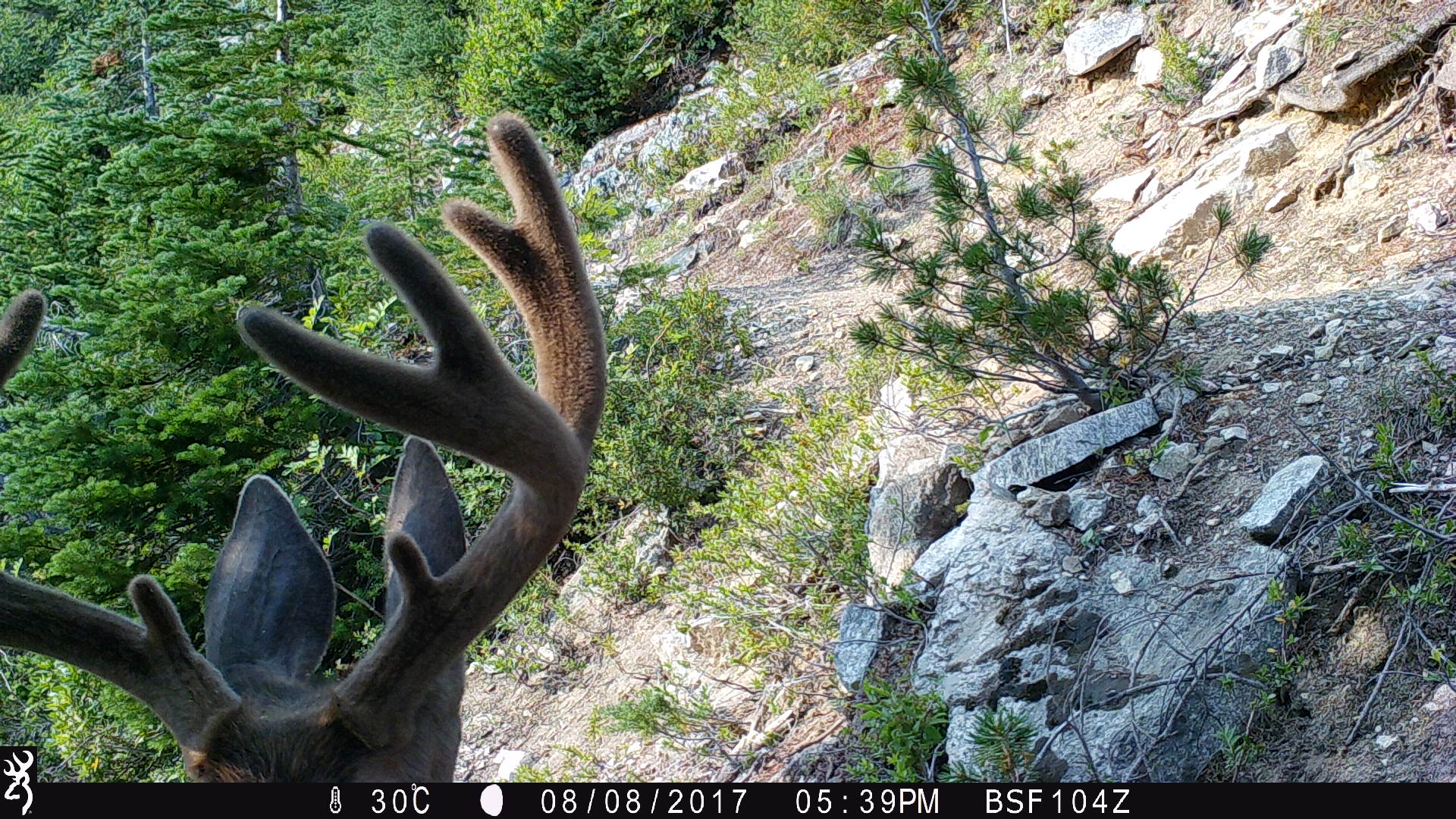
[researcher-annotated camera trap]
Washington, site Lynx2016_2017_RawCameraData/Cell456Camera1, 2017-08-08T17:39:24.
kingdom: Animalia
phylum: Chordata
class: Mammalia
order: Artiodactyla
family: Cervidae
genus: Odocoileus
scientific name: Odocoileus hemionus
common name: mule deer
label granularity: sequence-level